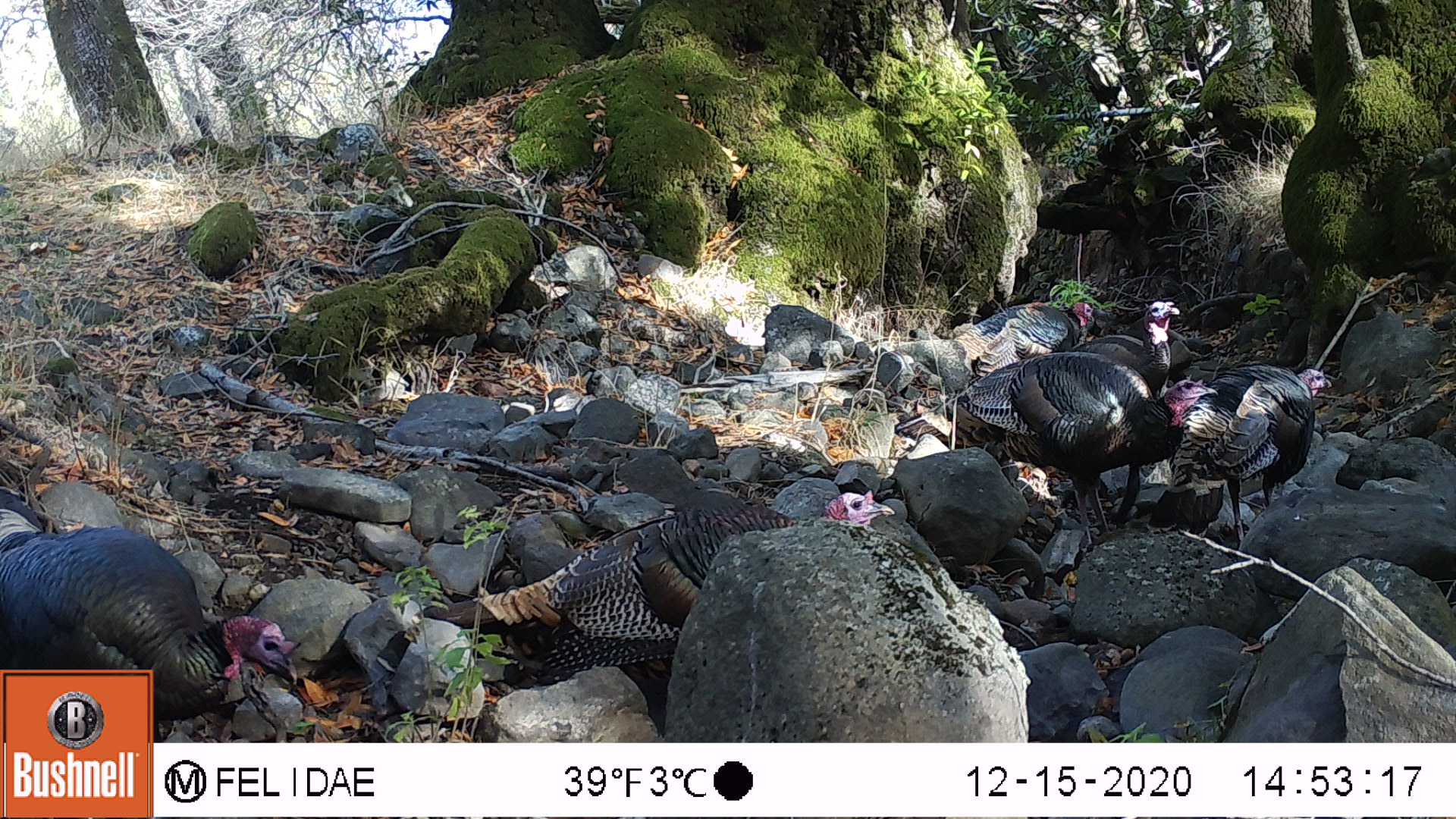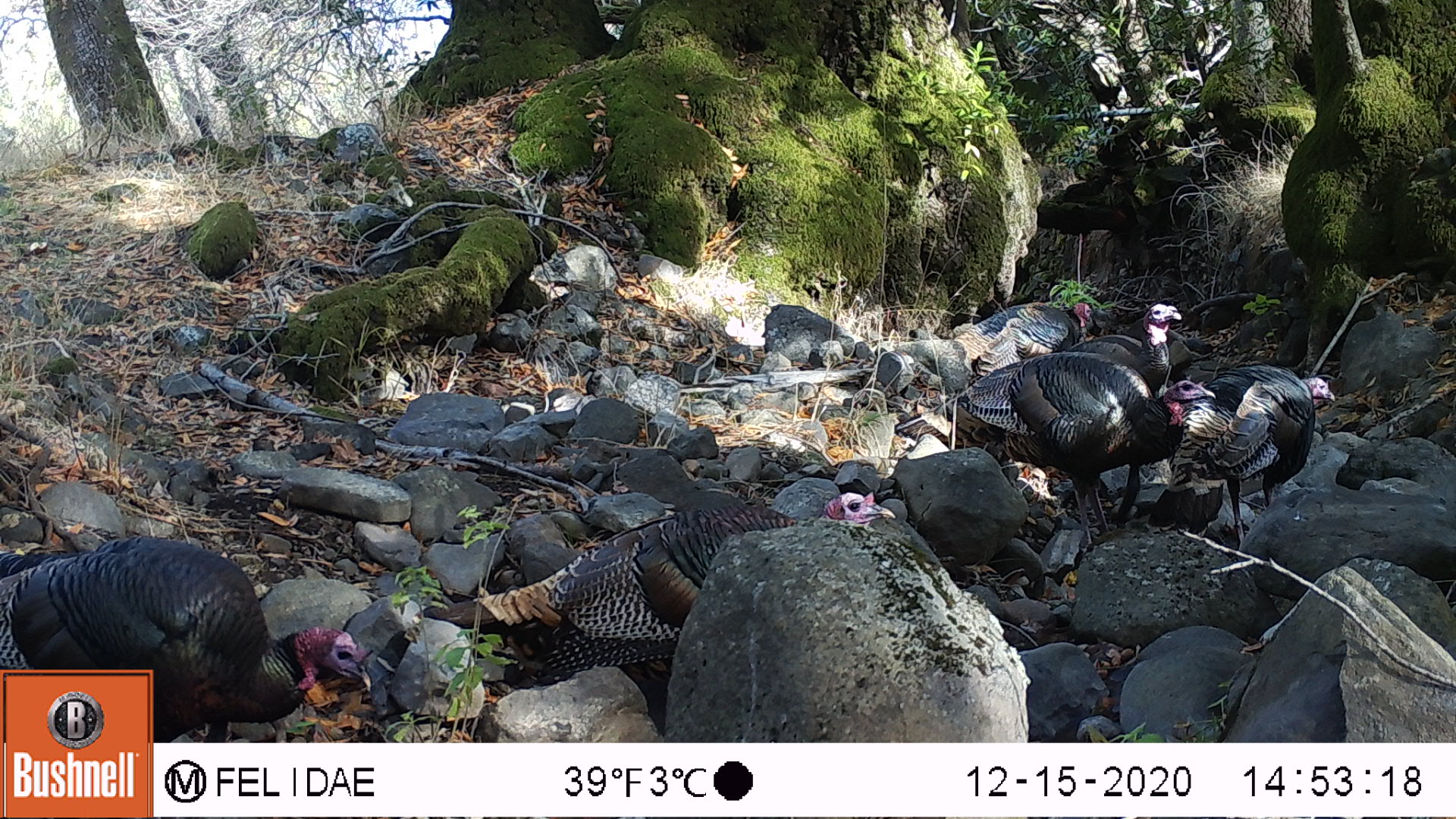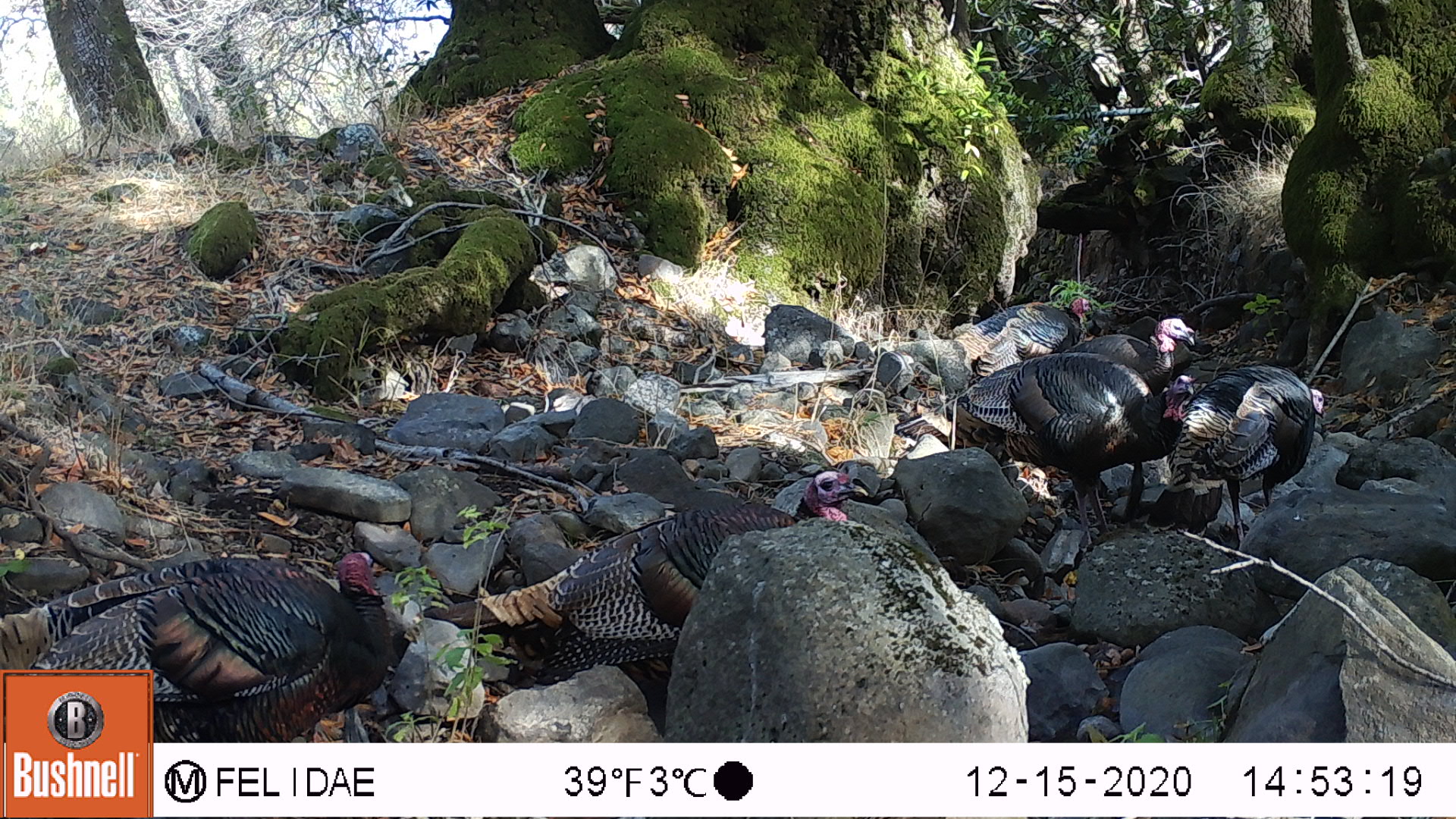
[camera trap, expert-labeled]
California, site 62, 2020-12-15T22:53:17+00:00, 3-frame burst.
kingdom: Animalia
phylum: Chordata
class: Aves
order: Galliformes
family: Phasianidae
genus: Meleagris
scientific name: Meleagris gallopavo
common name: turkey